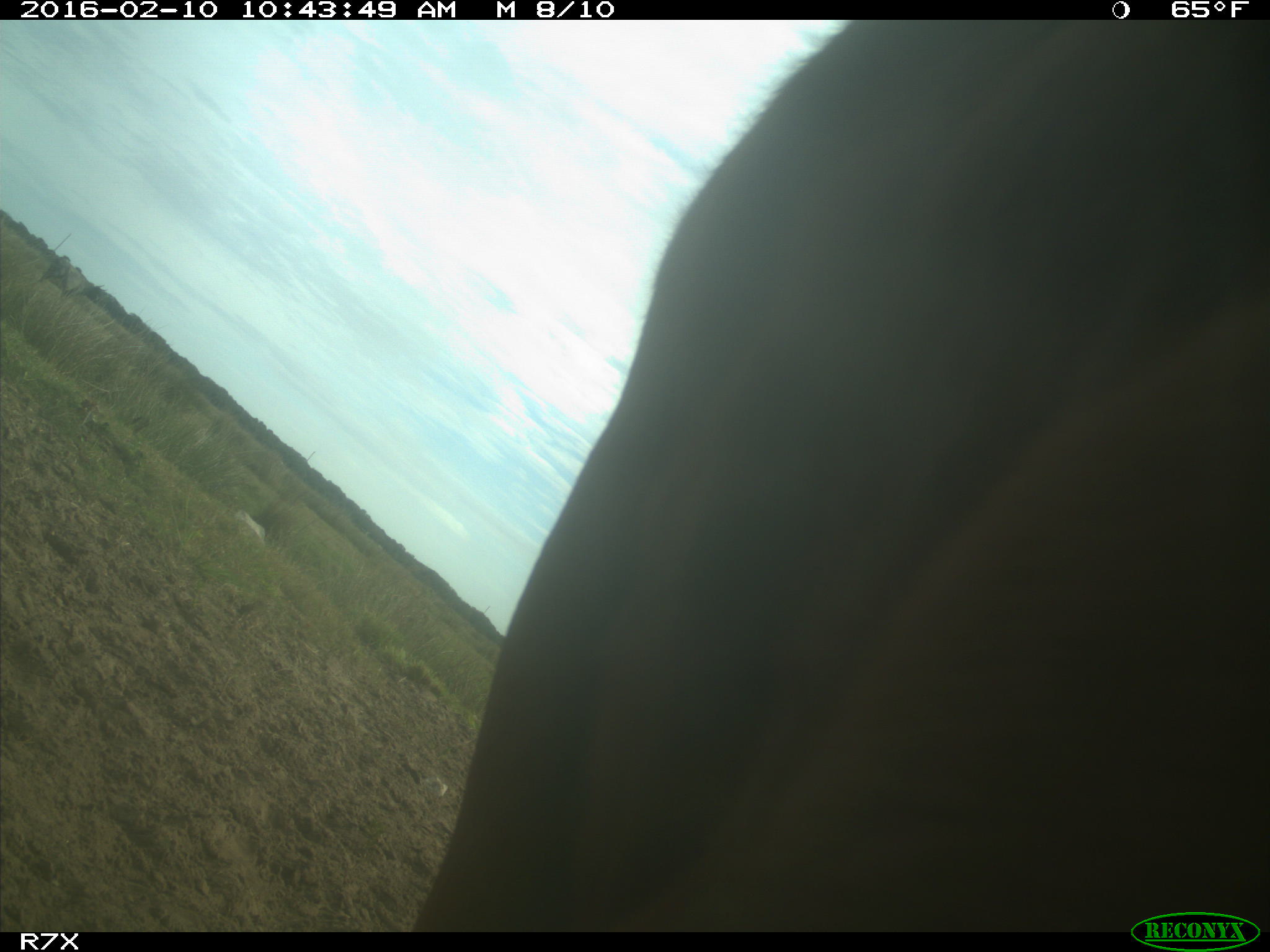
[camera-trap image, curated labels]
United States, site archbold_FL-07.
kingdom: Animalia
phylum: Chordata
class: Mammalia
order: Artiodactyla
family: Bovidae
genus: Bos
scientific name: Bos taurus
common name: domestic cow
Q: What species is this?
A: Bos taurus (domestic cow).